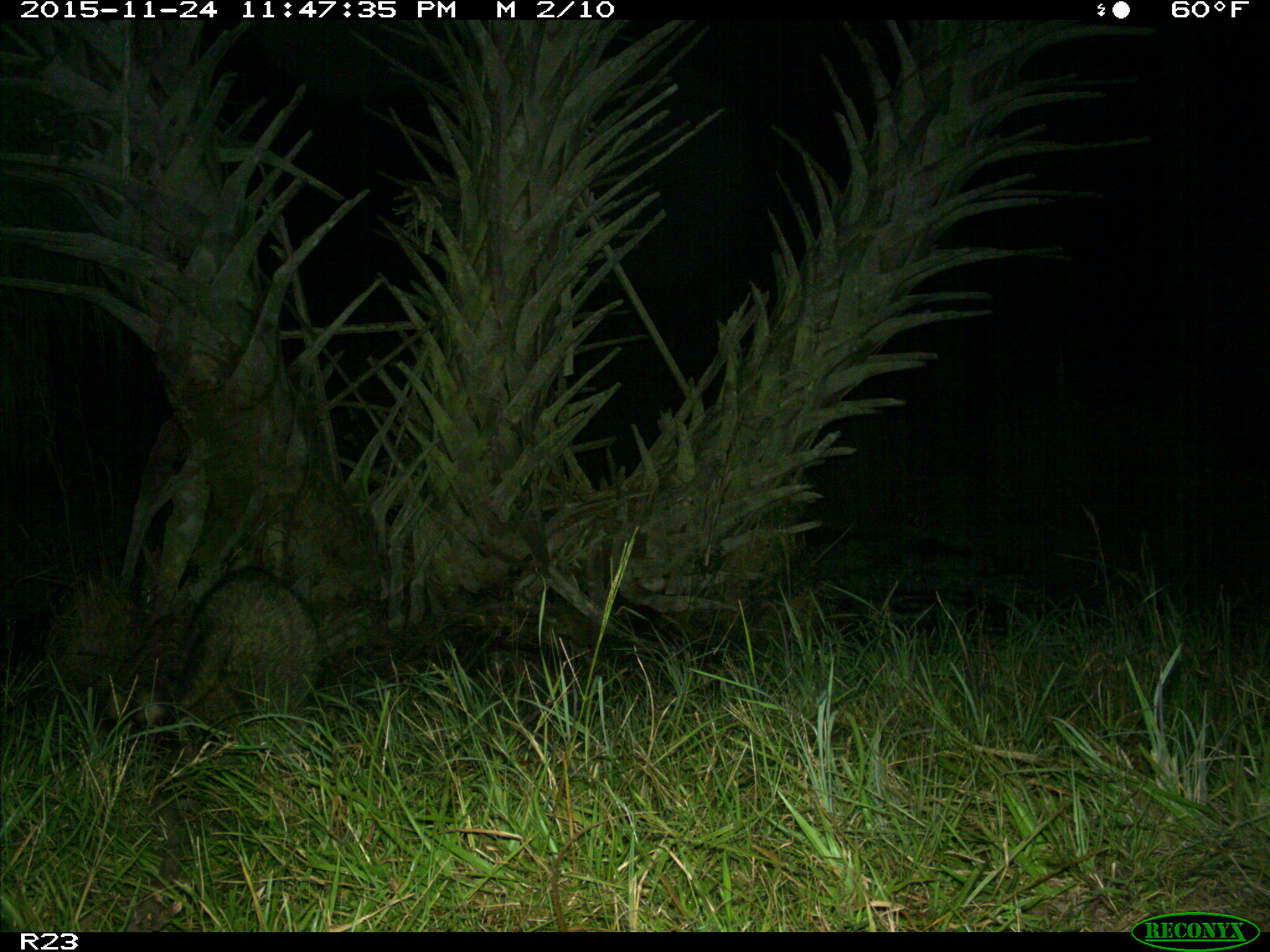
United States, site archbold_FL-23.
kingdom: Animalia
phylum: Chordata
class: Mammalia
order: Carnivora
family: Procyonidae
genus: Procyon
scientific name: Procyon lotor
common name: common raccoon